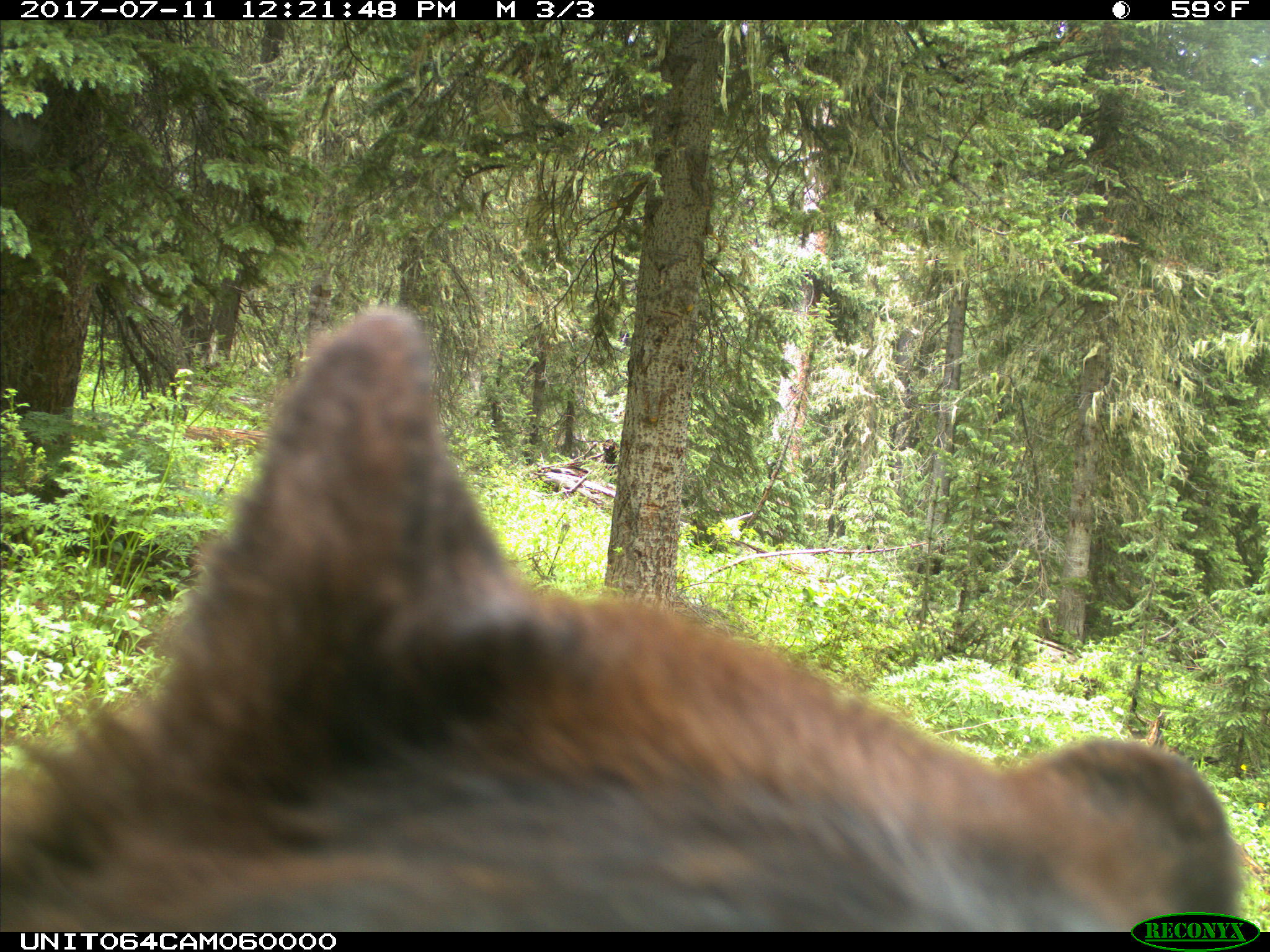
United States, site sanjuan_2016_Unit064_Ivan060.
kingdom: Animalia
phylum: Chordata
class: Mammalia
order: Carnivora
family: Ursidae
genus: Ursus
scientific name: Ursus americanus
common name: american black bear